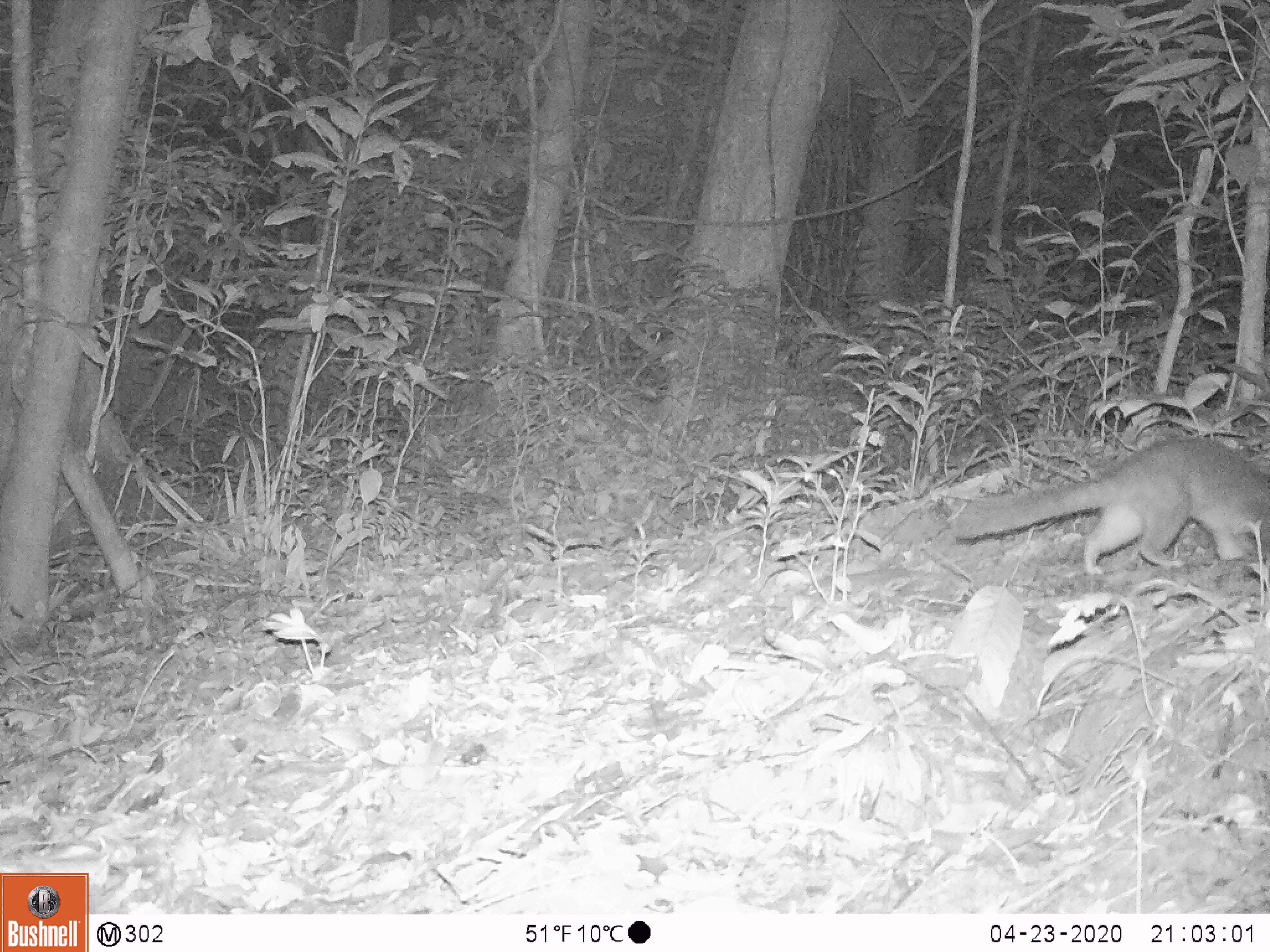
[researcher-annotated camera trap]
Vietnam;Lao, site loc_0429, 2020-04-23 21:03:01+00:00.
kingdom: Animalia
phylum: Chordata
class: Mammalia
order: Carnivora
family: Mustelidae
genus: Melogale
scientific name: Melogale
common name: ferret badger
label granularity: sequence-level